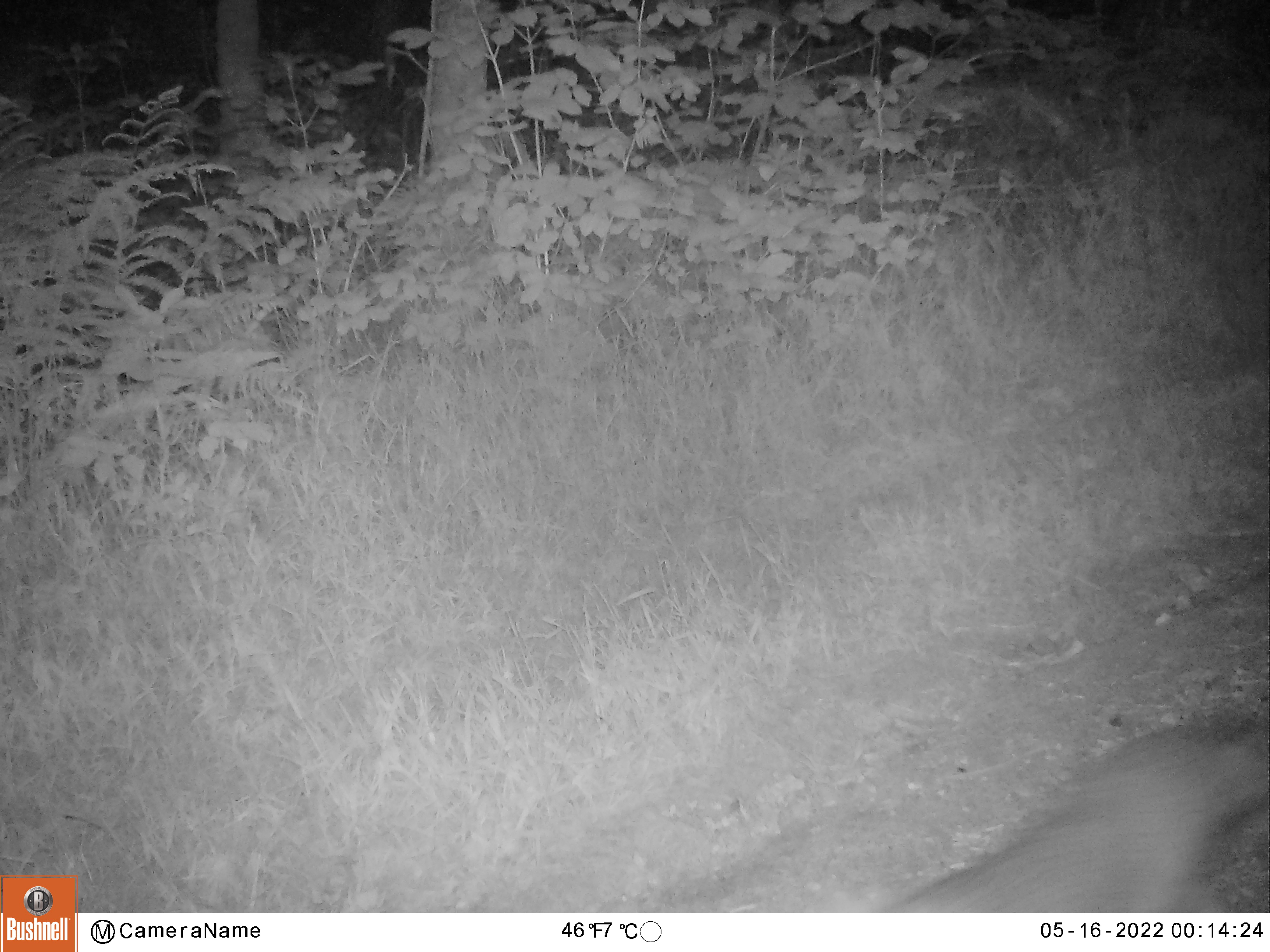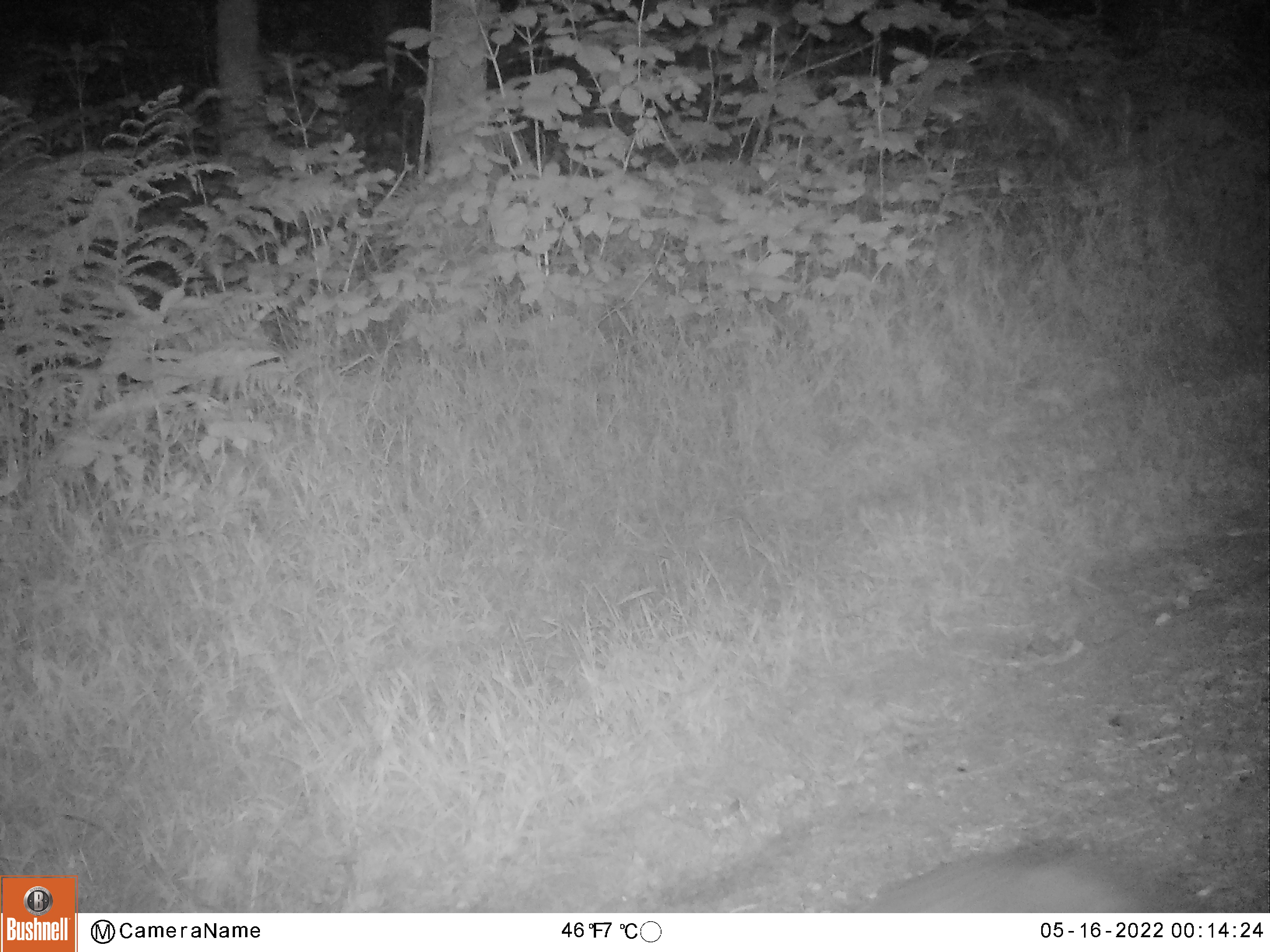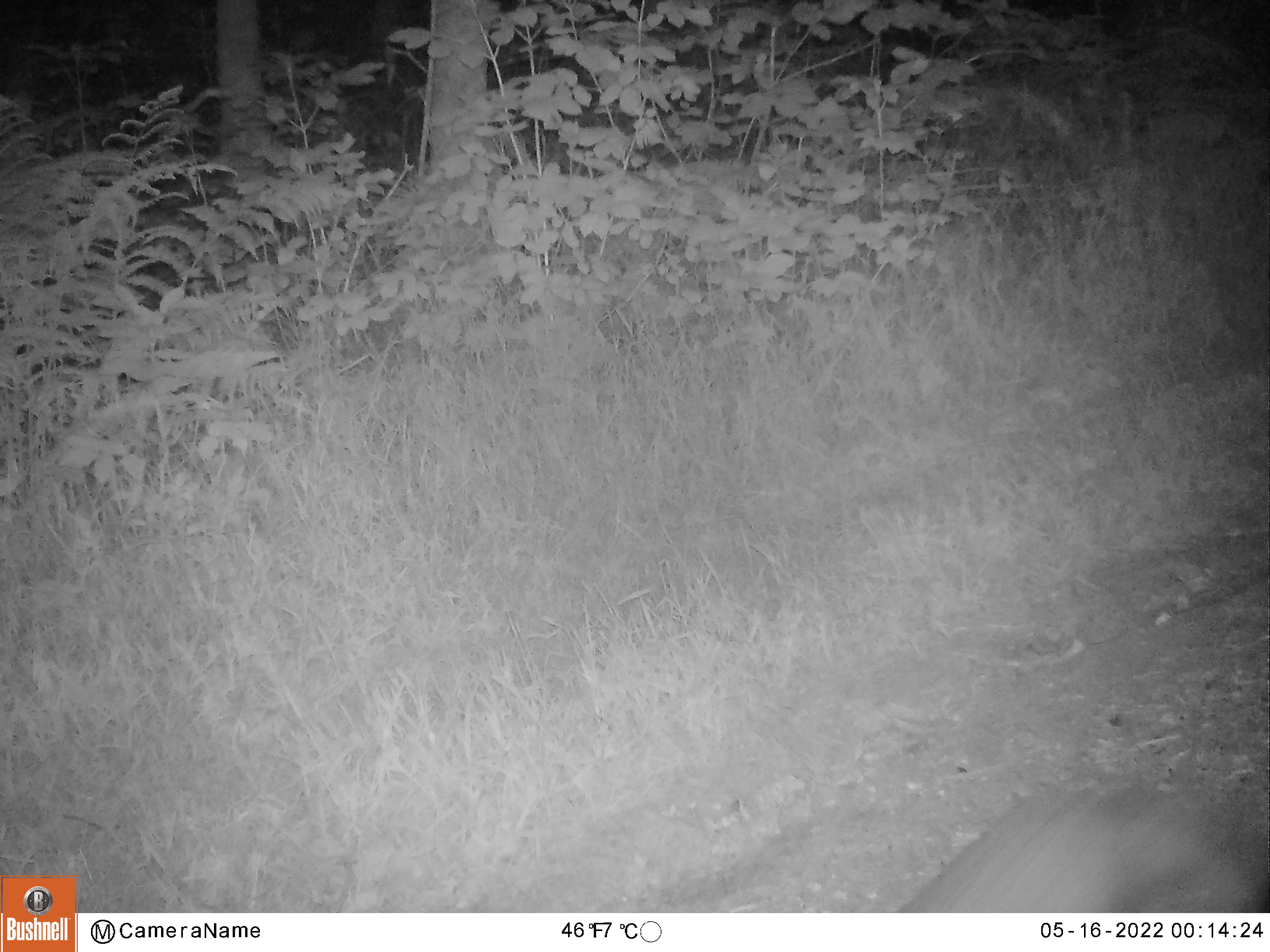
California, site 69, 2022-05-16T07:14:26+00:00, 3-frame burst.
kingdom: Animalia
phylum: Chordata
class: Mammalia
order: Carnivora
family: Canidae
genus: Urocyon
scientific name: Urocyon cinereoargenteus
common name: gray fox